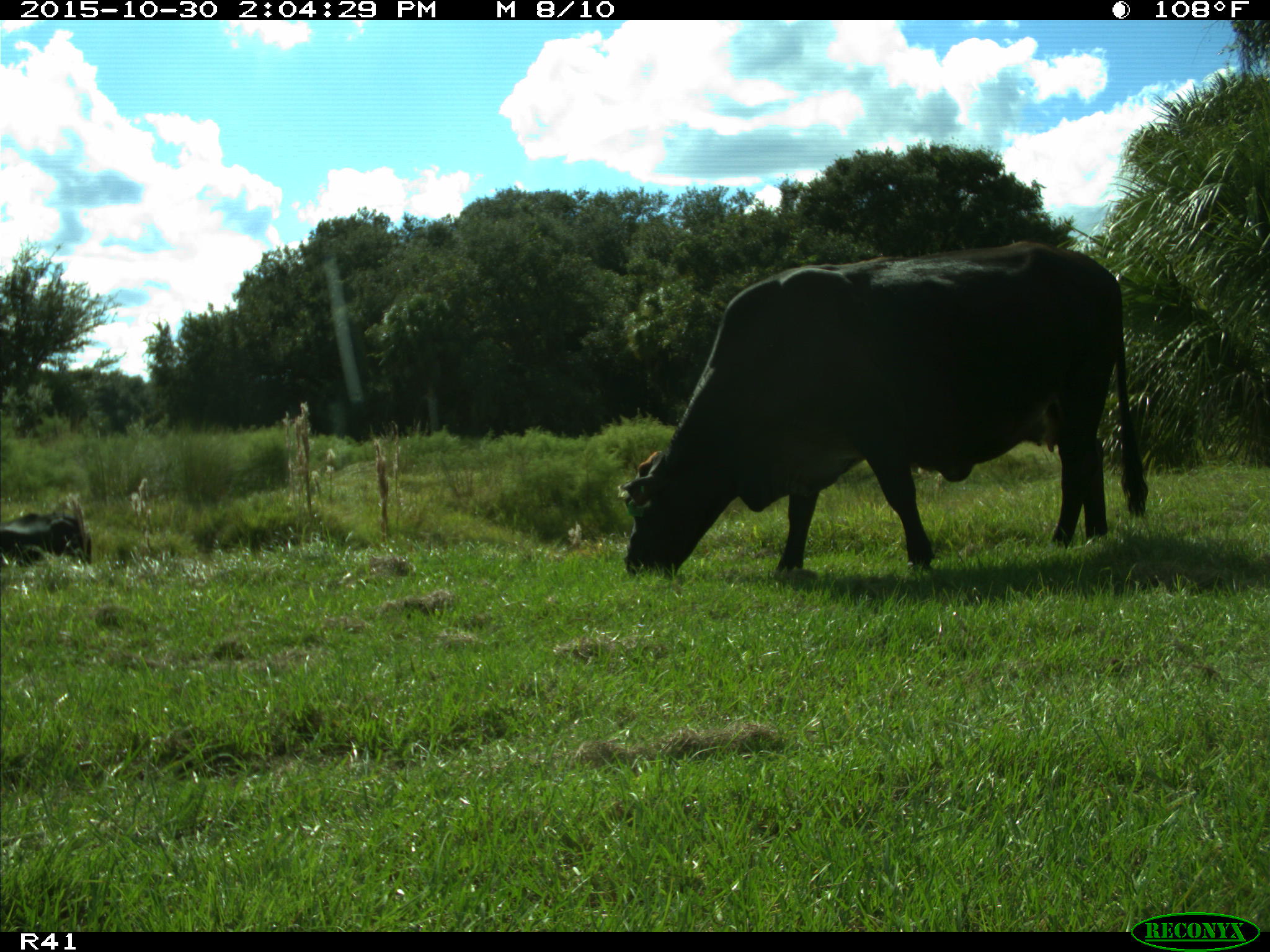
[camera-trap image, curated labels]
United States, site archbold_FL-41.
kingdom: Animalia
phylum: Chordata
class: Mammalia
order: Artiodactyla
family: Bovidae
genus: Bos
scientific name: Bos taurus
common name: domestic cow